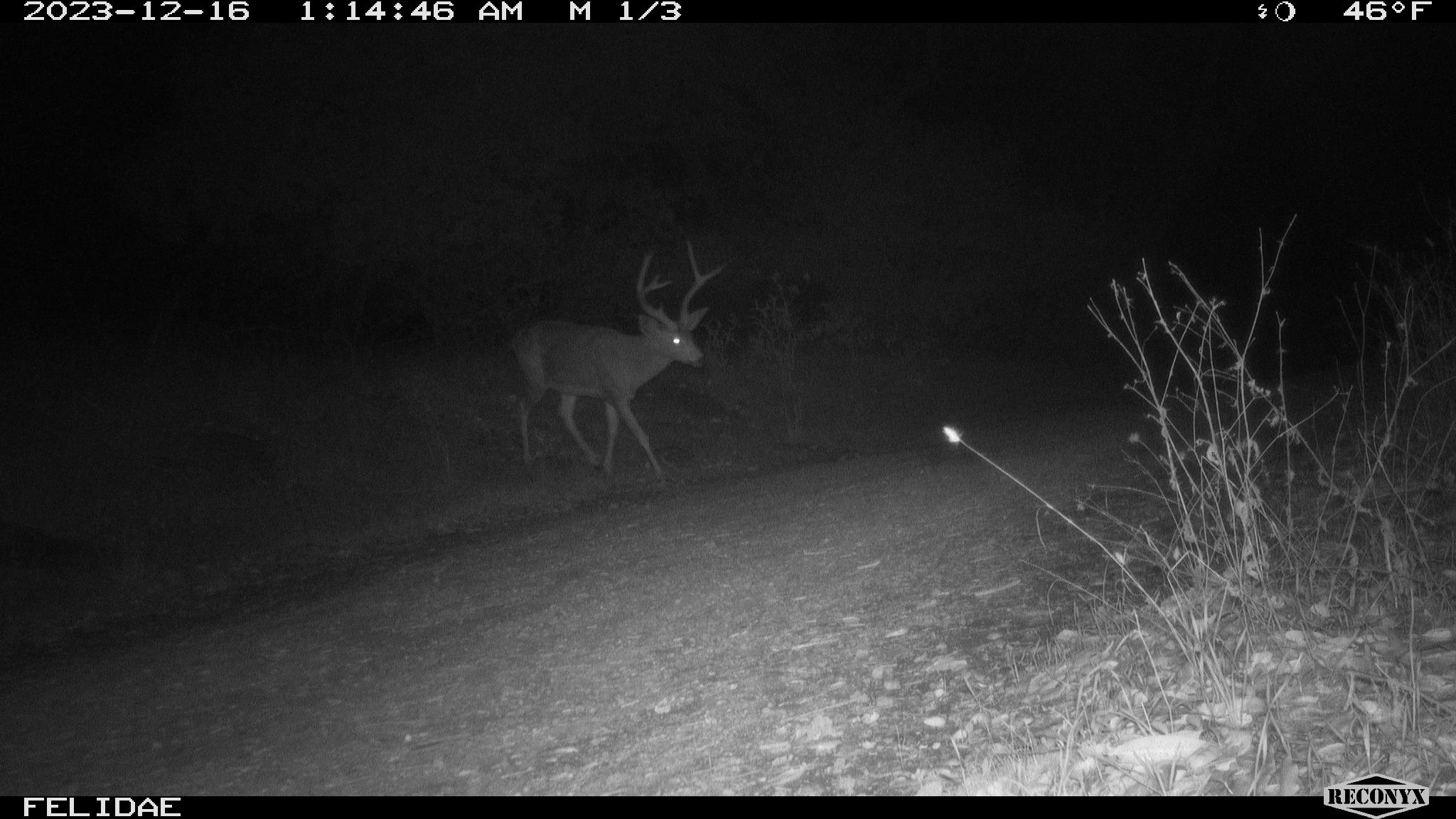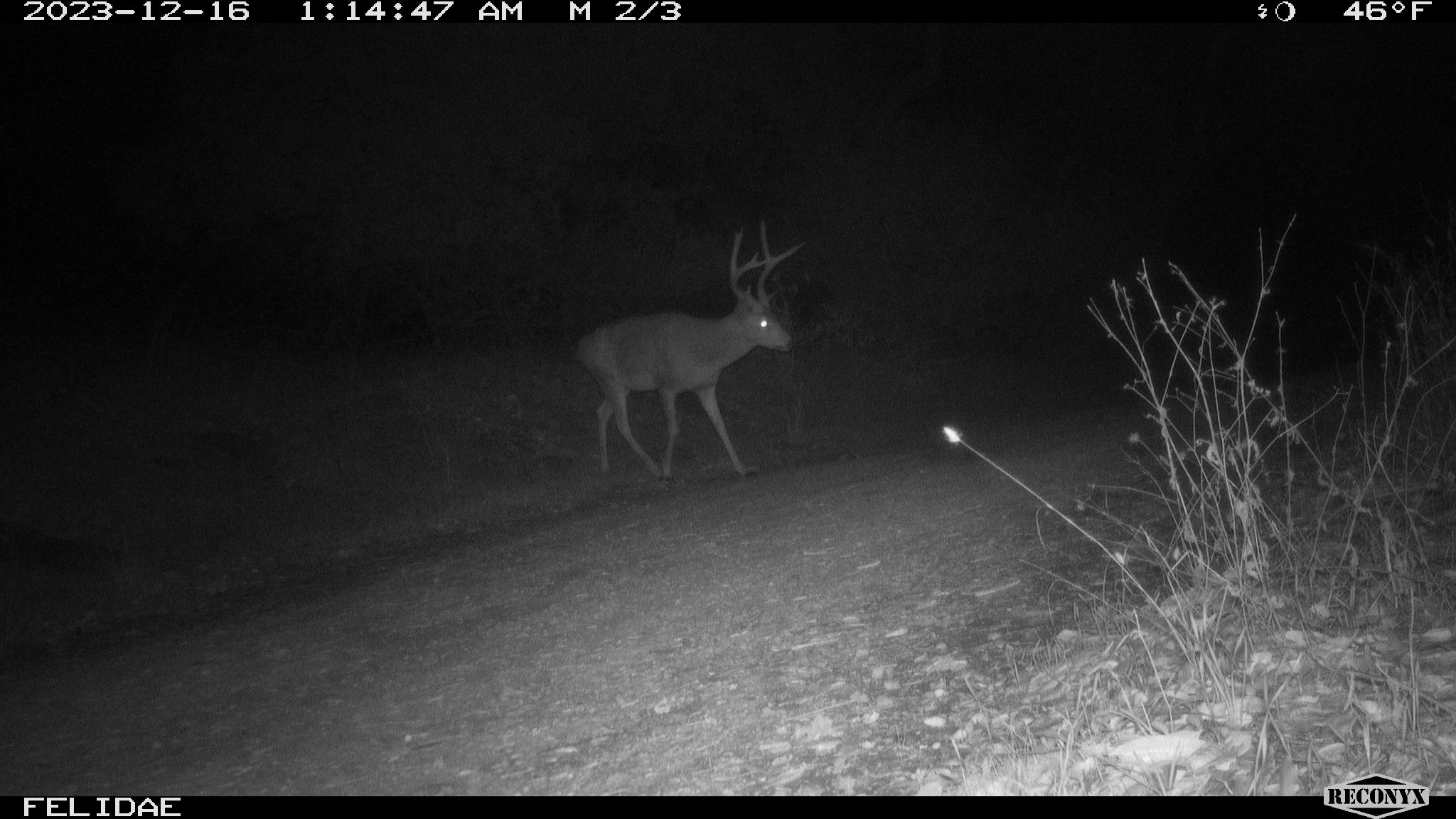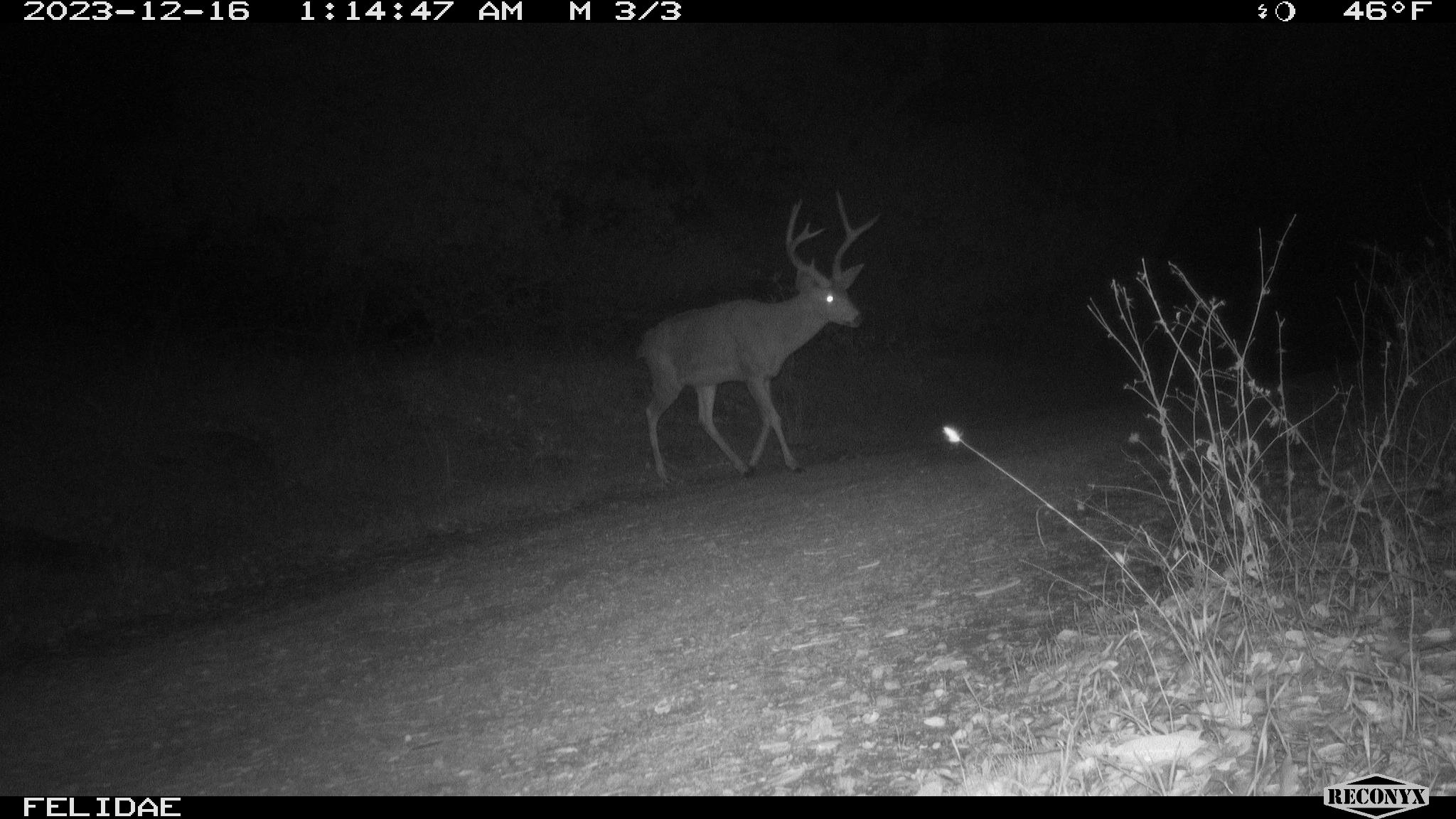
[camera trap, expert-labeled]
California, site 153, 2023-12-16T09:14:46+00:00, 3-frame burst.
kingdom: Animalia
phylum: Chordata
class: Mammalia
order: Artiodactyla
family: Cervidae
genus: Odocoileus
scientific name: Odocoileus hemionus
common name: mule deer